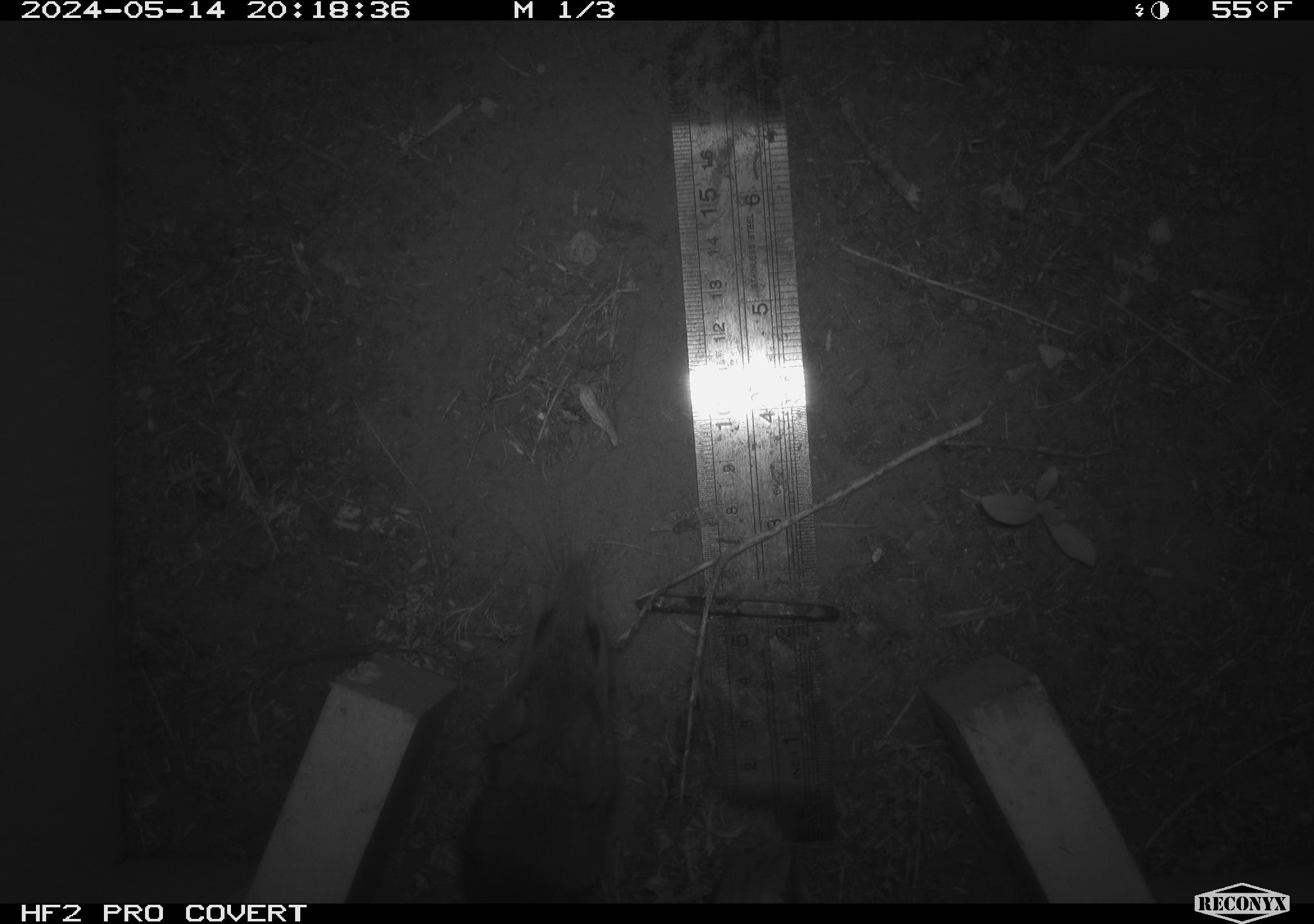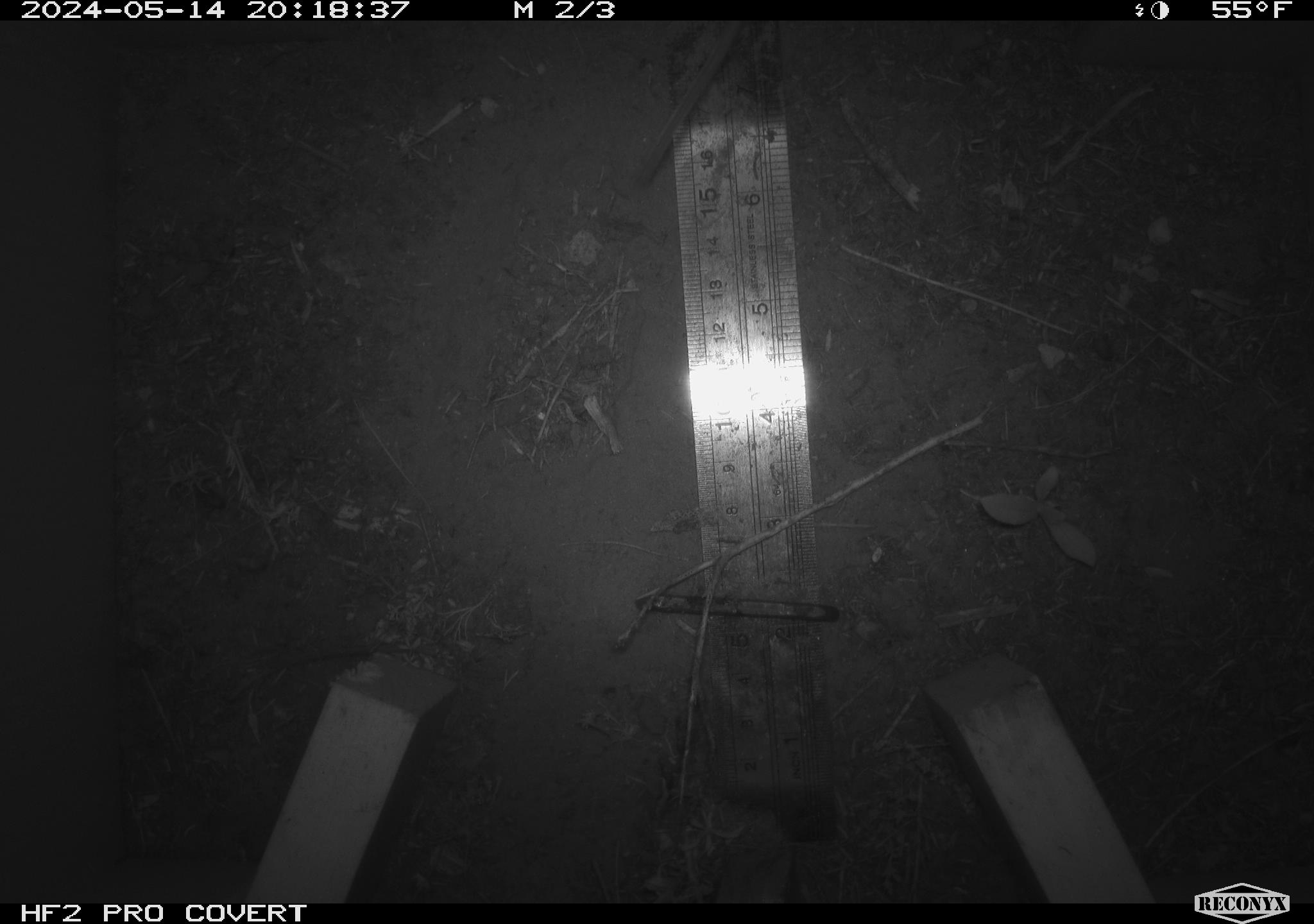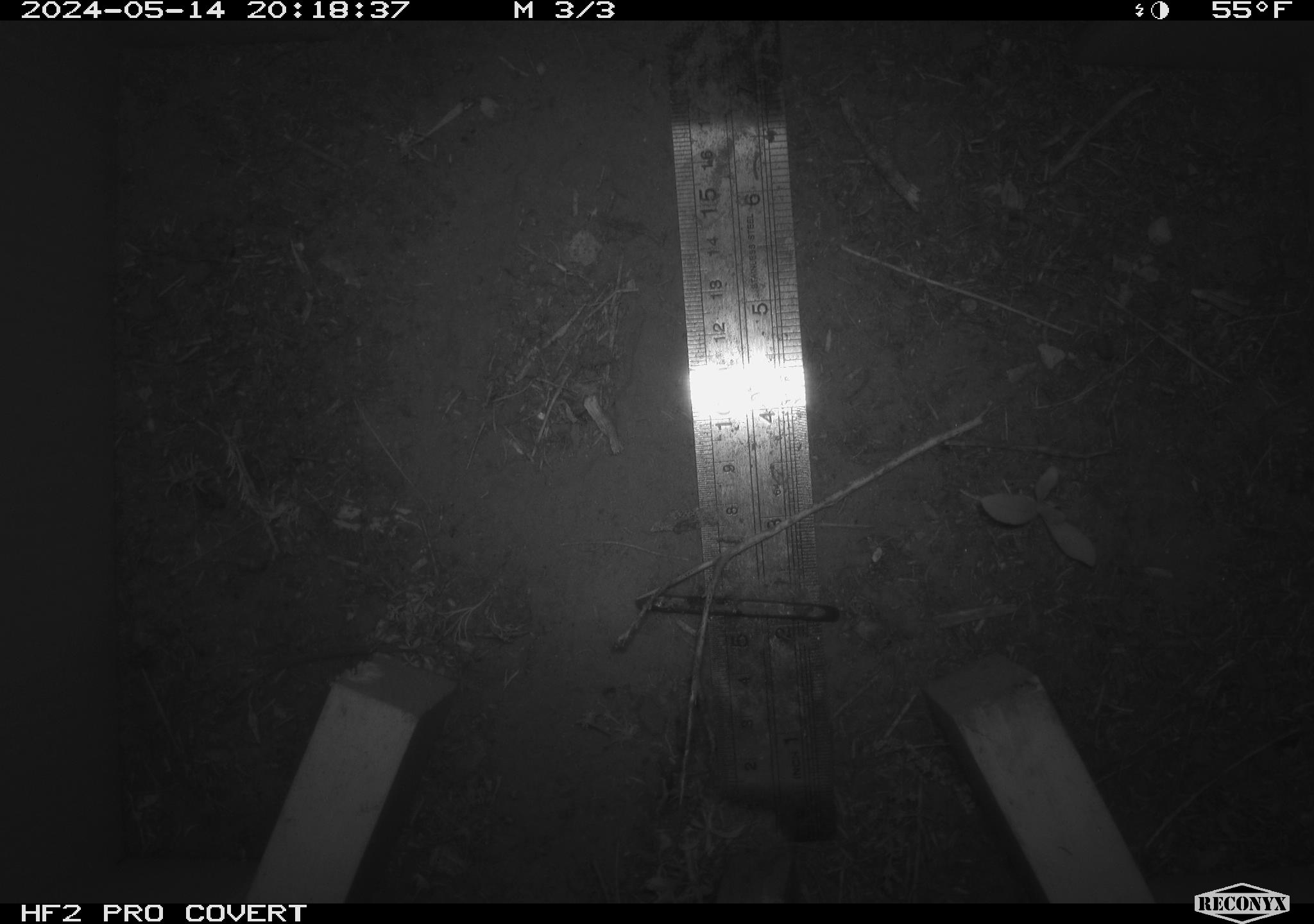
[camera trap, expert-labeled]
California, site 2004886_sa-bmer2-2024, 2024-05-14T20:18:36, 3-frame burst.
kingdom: Animalia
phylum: Chordata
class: Mammalia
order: Rodentia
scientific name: Rodentia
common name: mouse species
Mouse species (Rodentia).